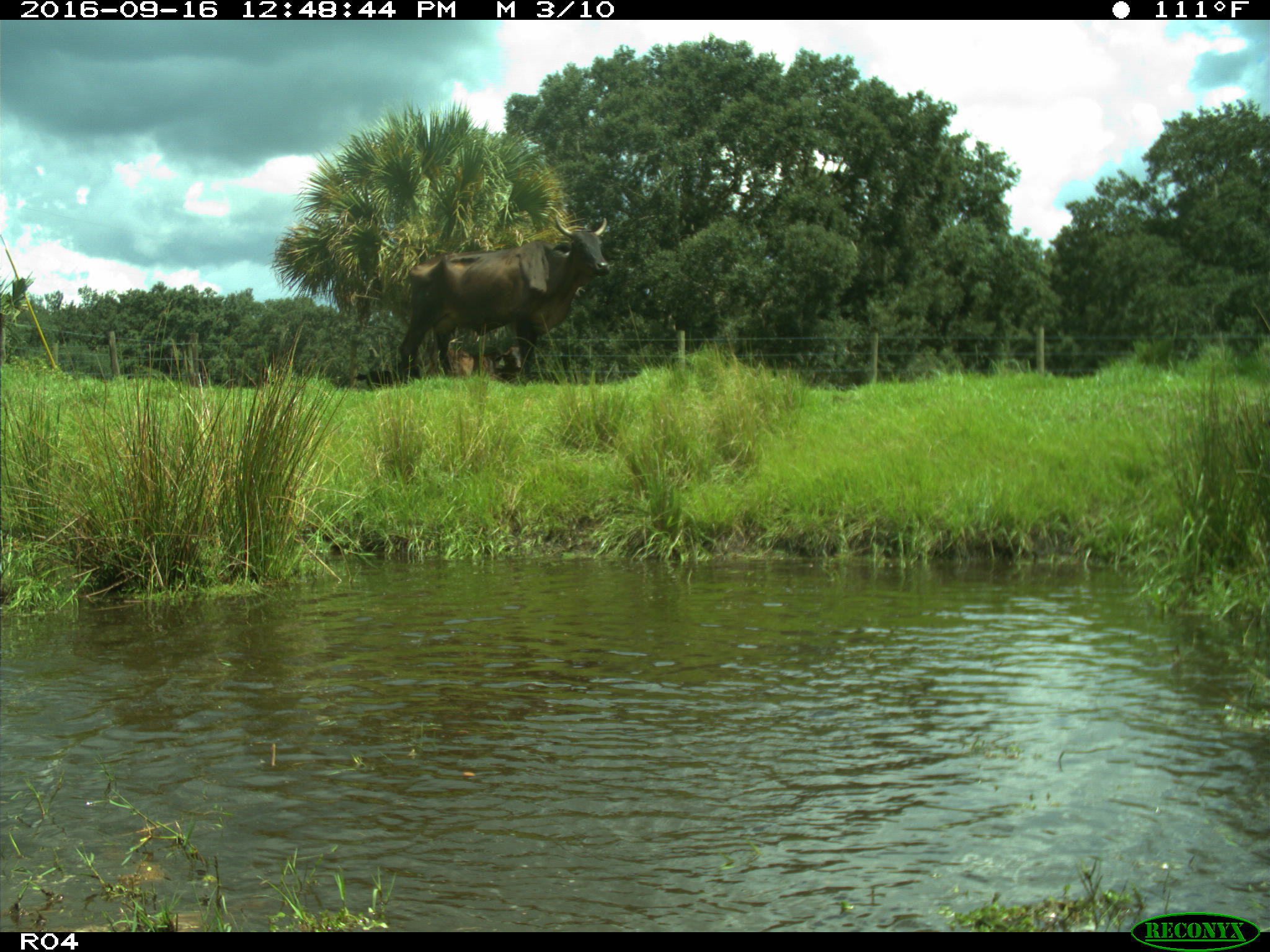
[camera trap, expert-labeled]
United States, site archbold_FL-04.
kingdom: Animalia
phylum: Chordata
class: Mammalia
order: Artiodactyla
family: Bovidae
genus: Bos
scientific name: Bos taurus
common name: domestic cow